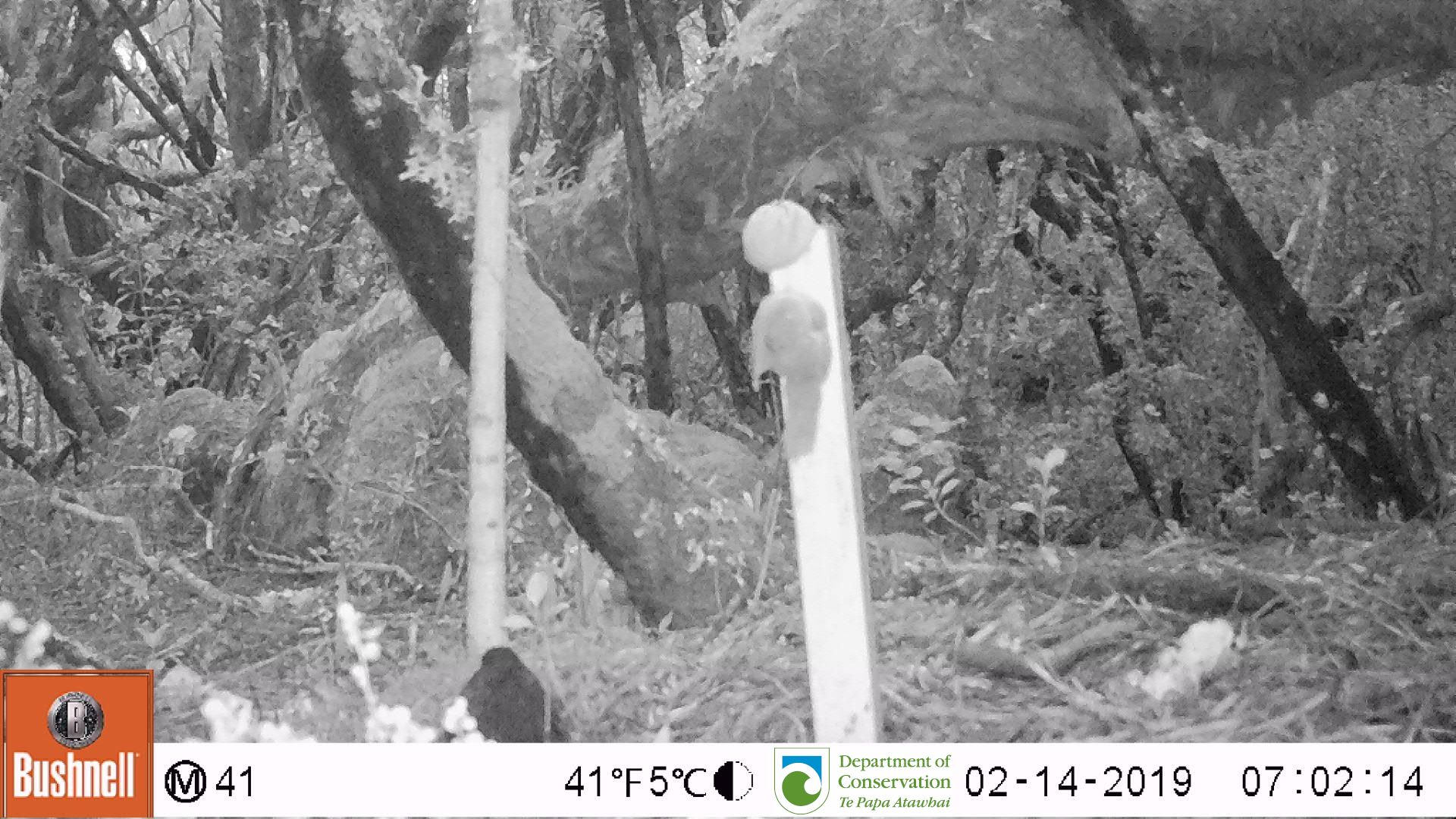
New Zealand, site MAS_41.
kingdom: Animalia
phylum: Chordata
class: Aves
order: Passeriformes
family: Turdidae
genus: Turdus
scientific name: Turdus merula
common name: eurasian blackbird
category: blackbird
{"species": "blackbird (eurasian blackbird) (Turdus merula)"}